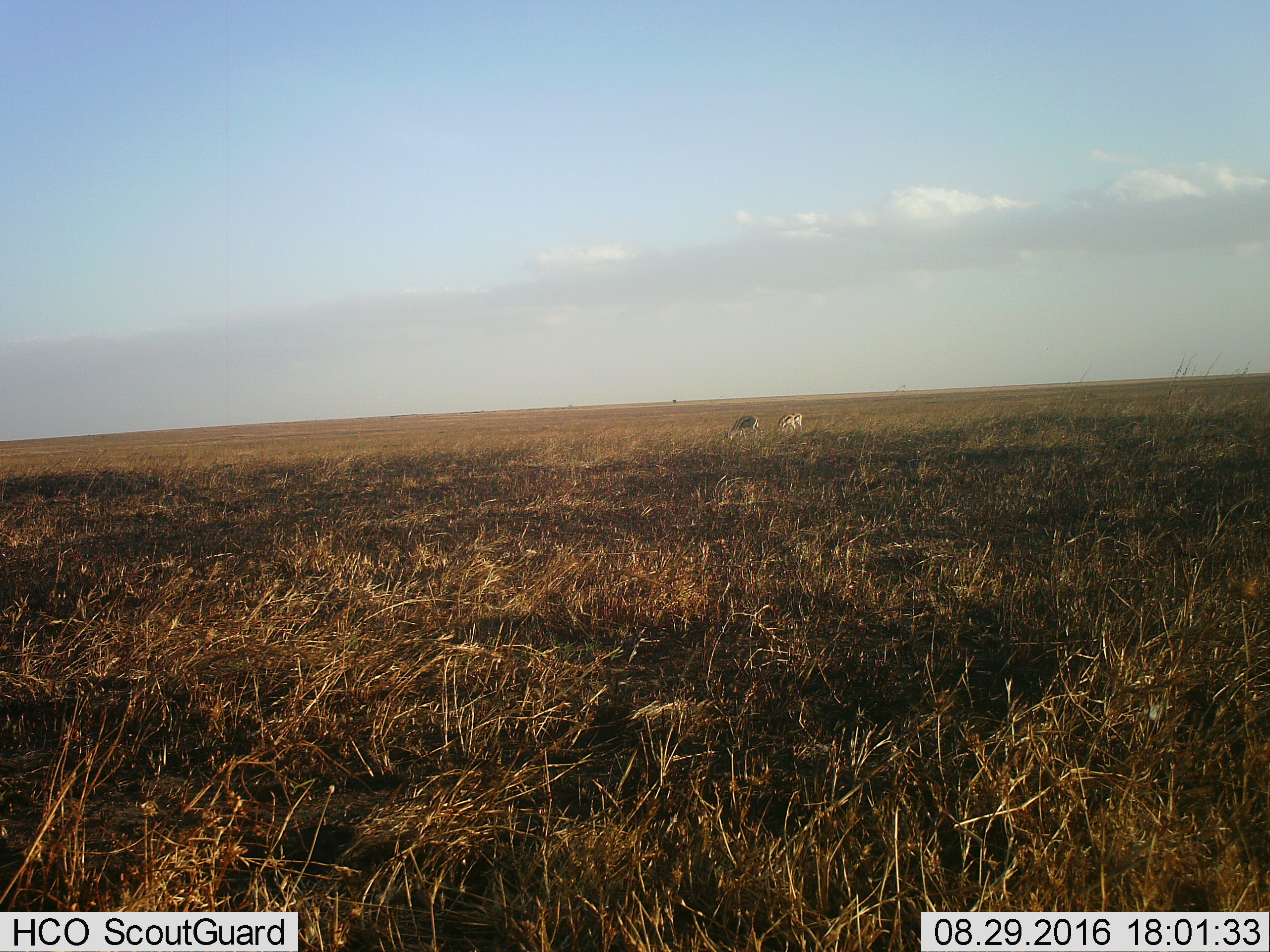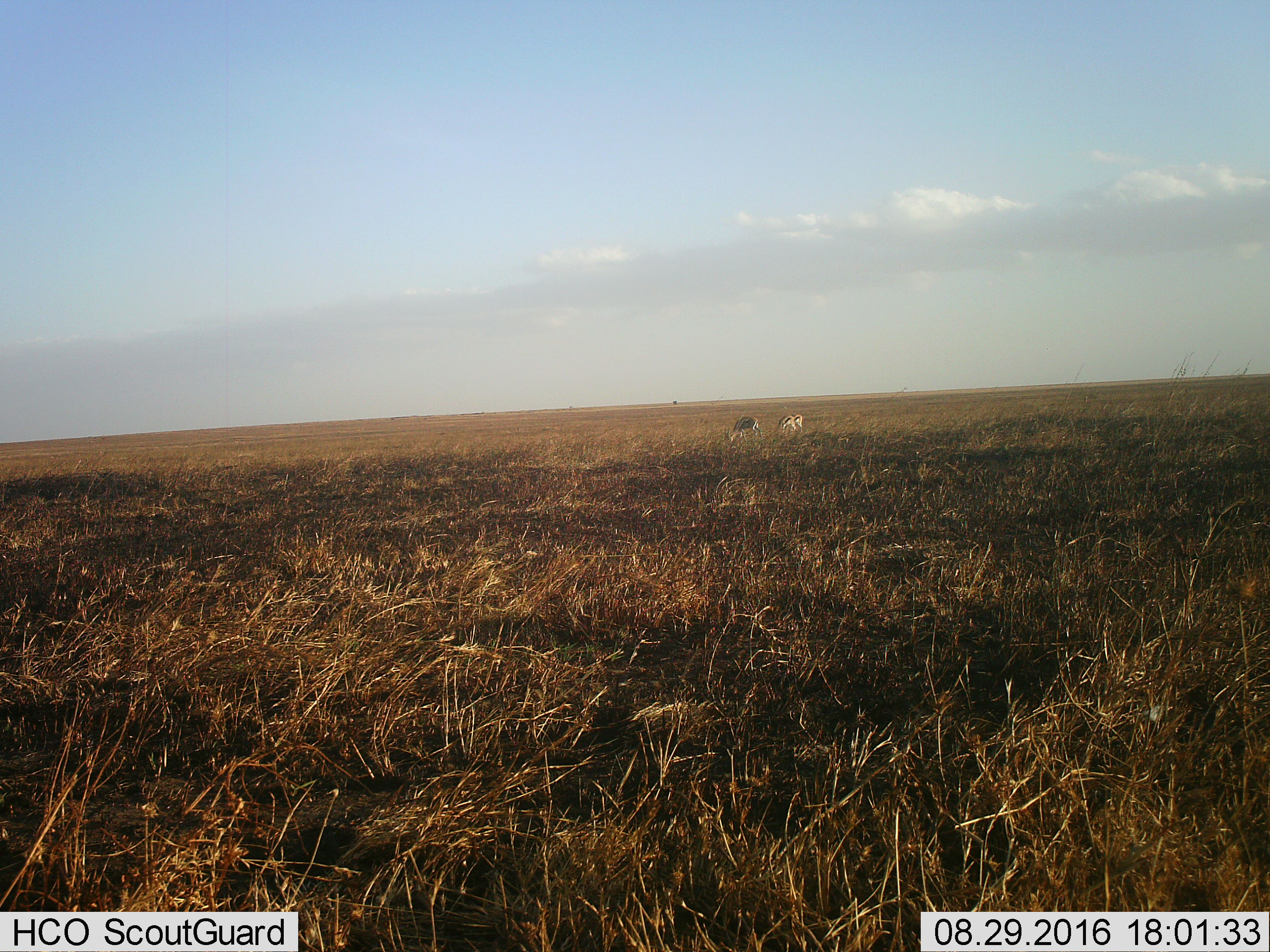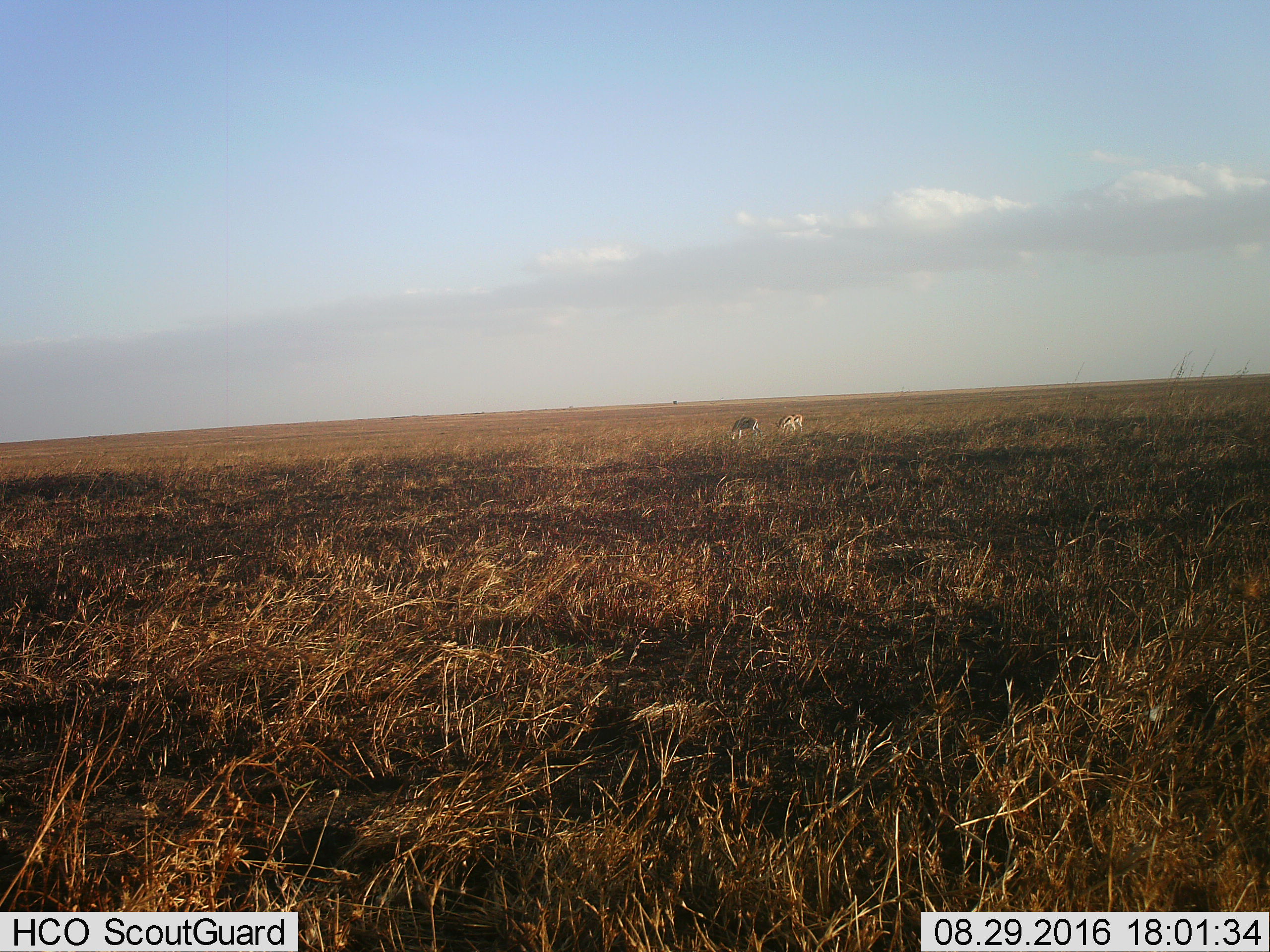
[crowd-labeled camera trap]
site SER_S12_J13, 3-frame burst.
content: unidentified animal